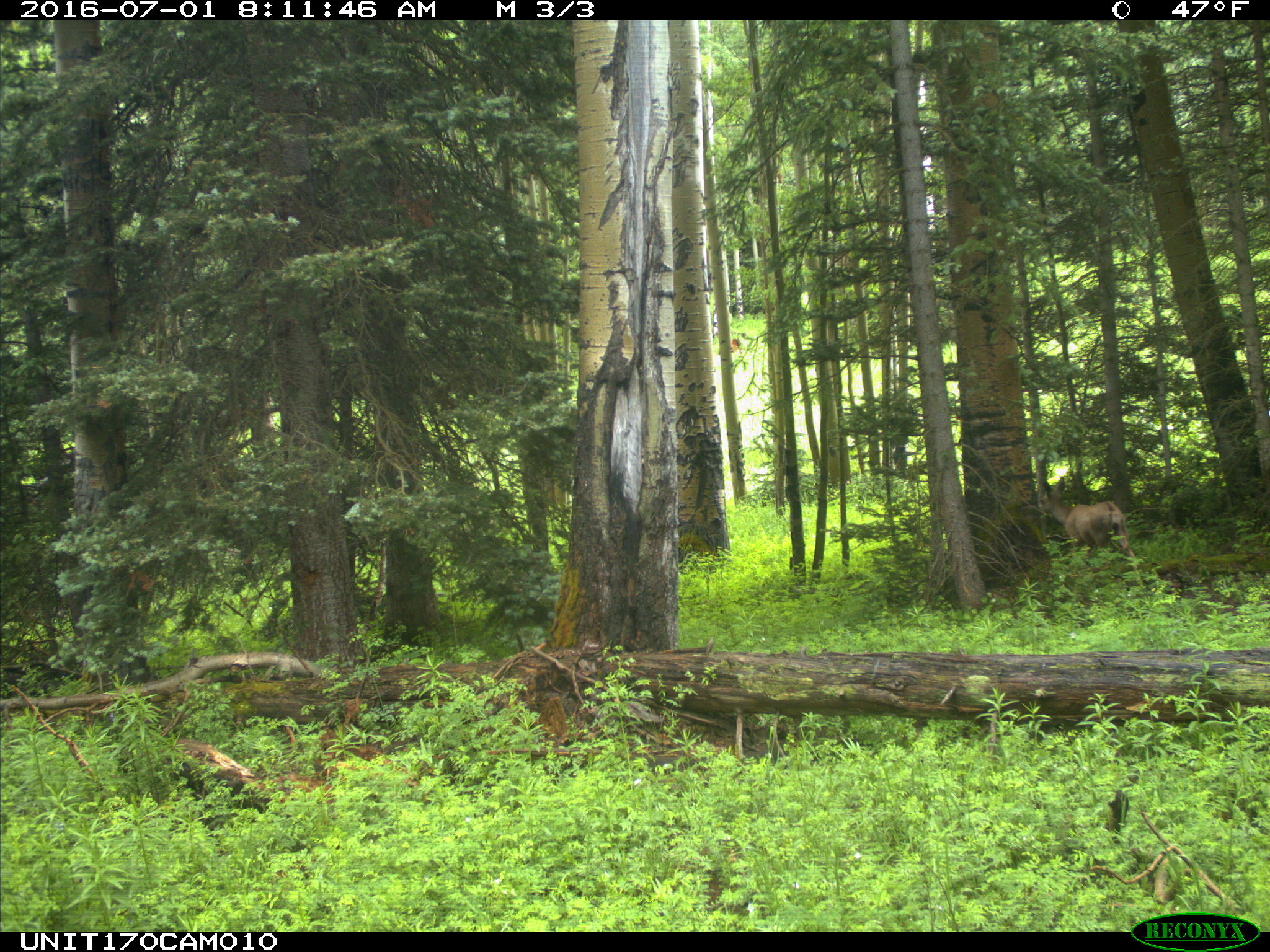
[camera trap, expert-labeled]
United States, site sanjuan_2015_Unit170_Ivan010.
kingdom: Animalia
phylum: Chordata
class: Mammalia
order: Artiodactyla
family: Cervidae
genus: Odocoileus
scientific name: Odocoileus hemionus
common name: mule deer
Odocoileus hemionus (mule deer).